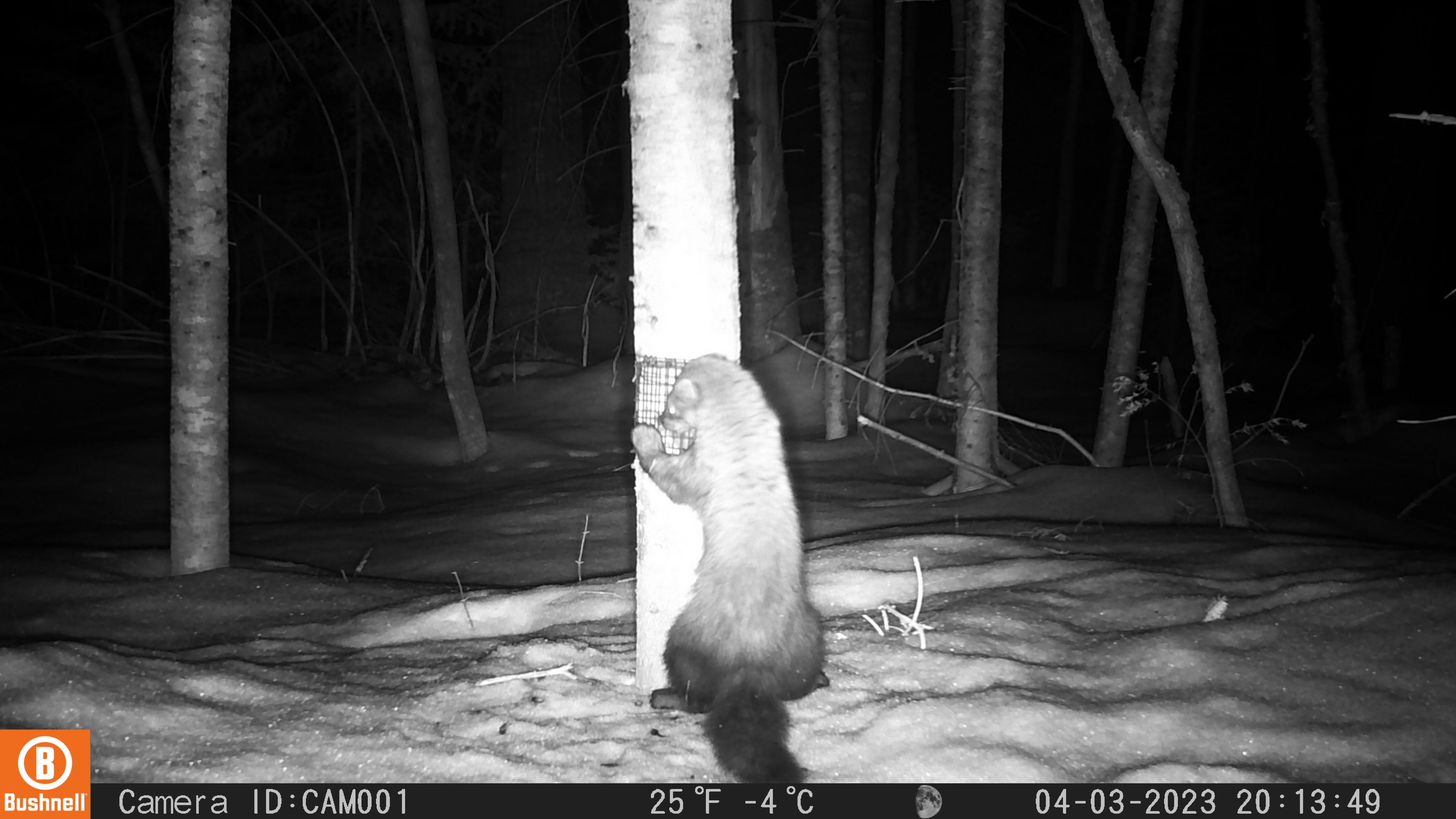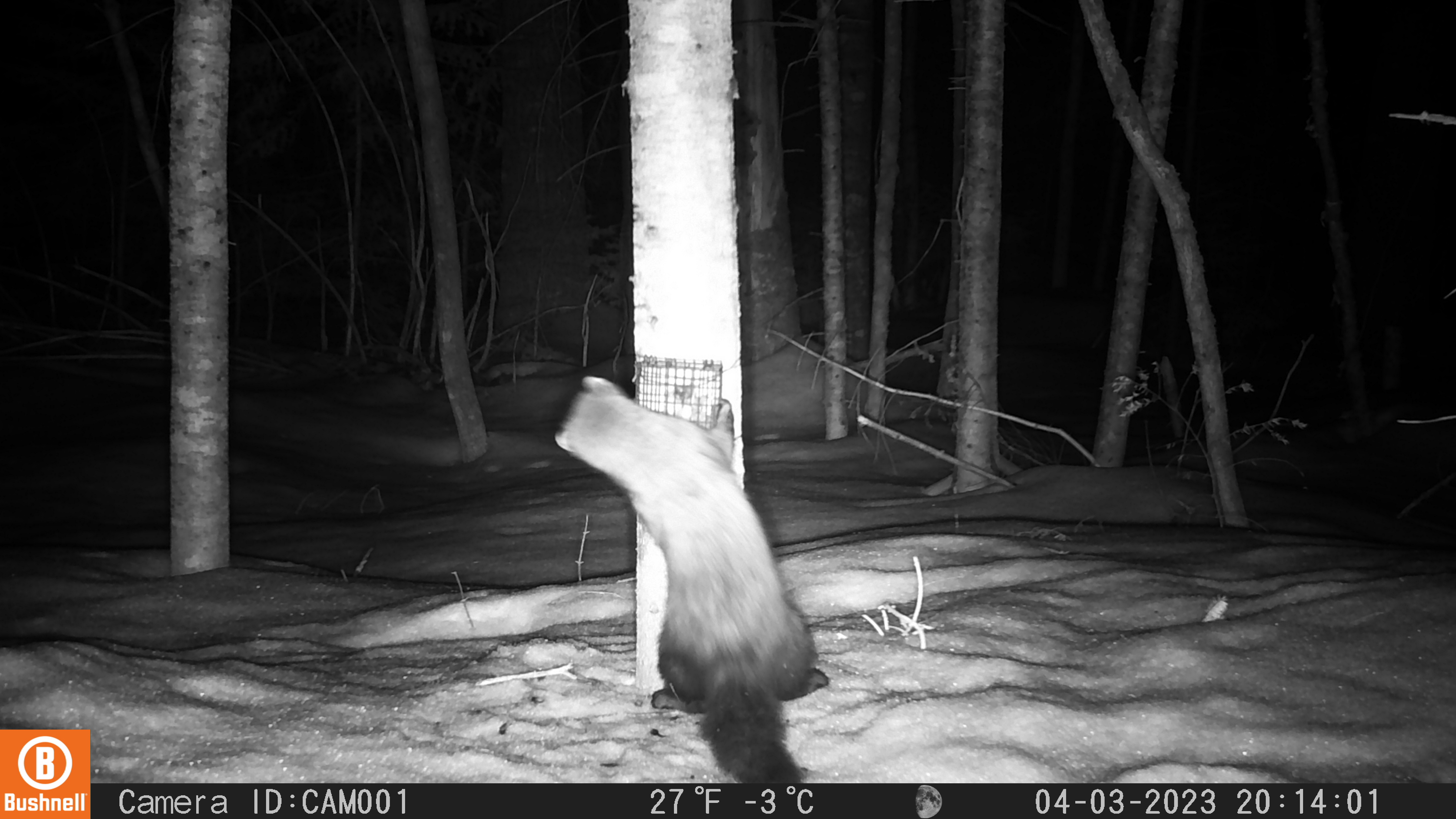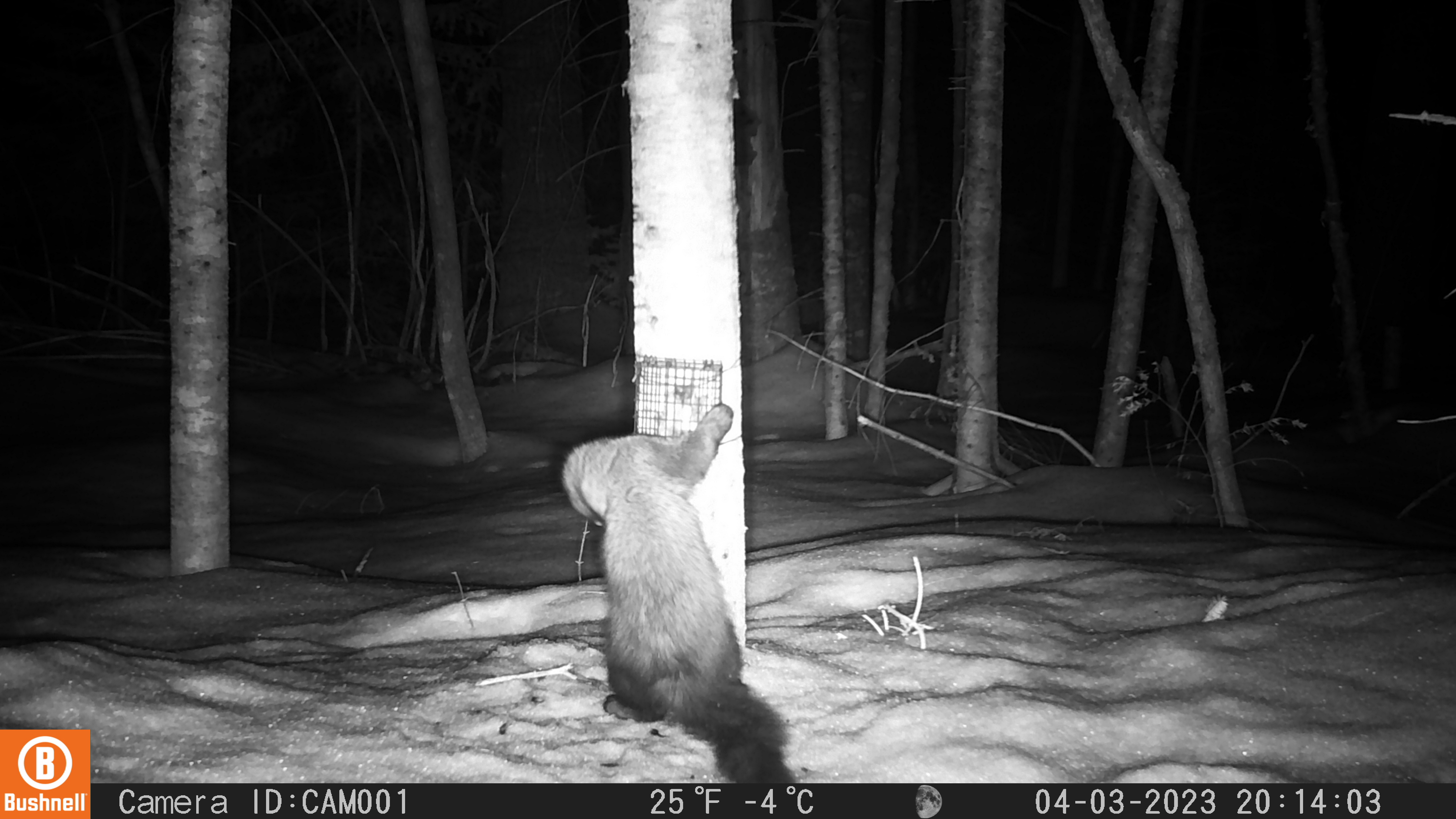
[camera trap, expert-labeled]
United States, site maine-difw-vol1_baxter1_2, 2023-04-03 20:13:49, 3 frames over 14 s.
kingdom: Animalia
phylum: Chordata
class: Mammalia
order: Carnivora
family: Mustelidae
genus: Pekania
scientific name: Pekania pennanti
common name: fisher